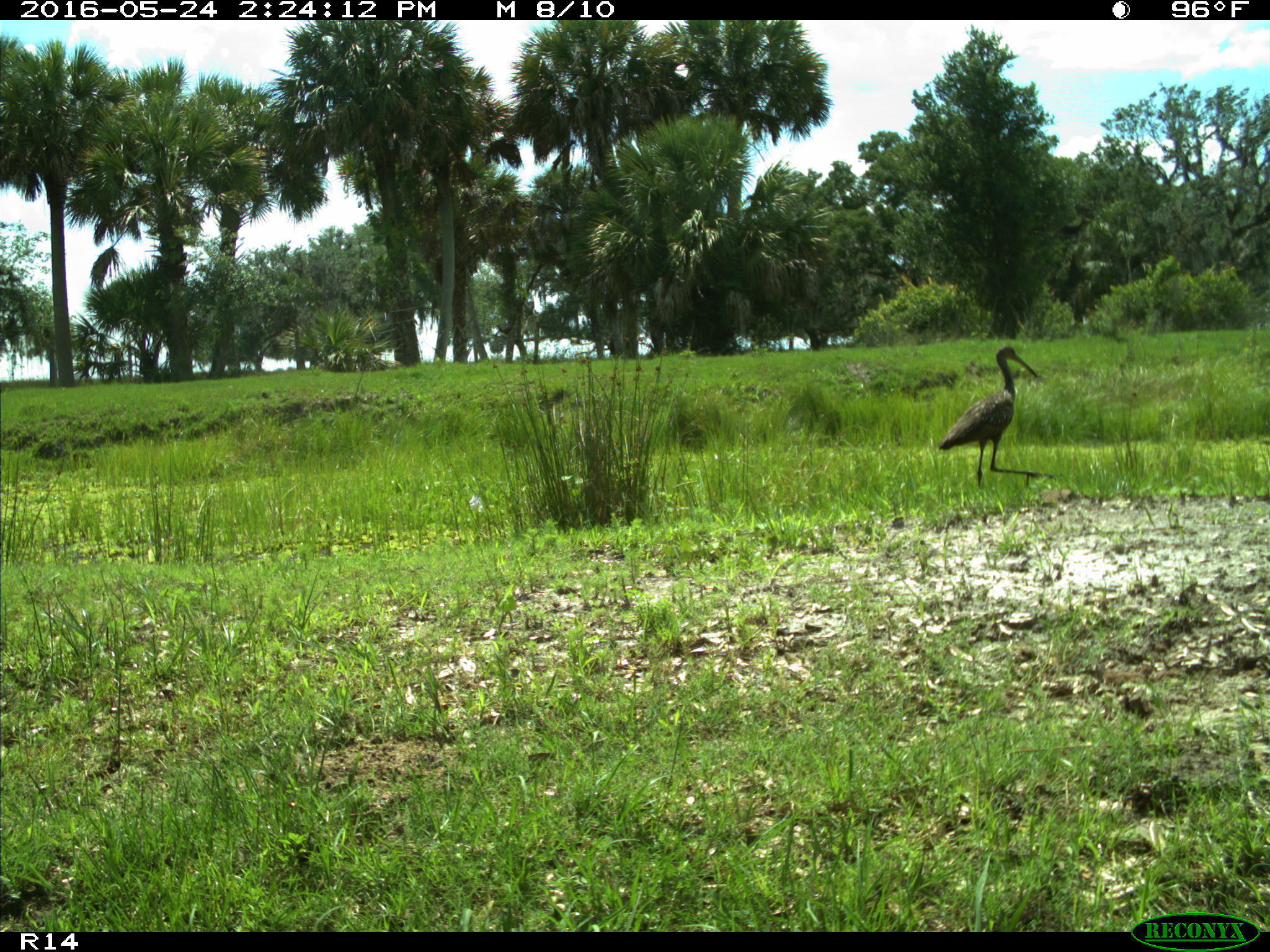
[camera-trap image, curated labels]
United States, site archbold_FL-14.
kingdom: Animalia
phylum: Chordata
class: Aves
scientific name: Aves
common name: birds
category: unidentified bird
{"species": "unidentified bird (birds) (Aves)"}